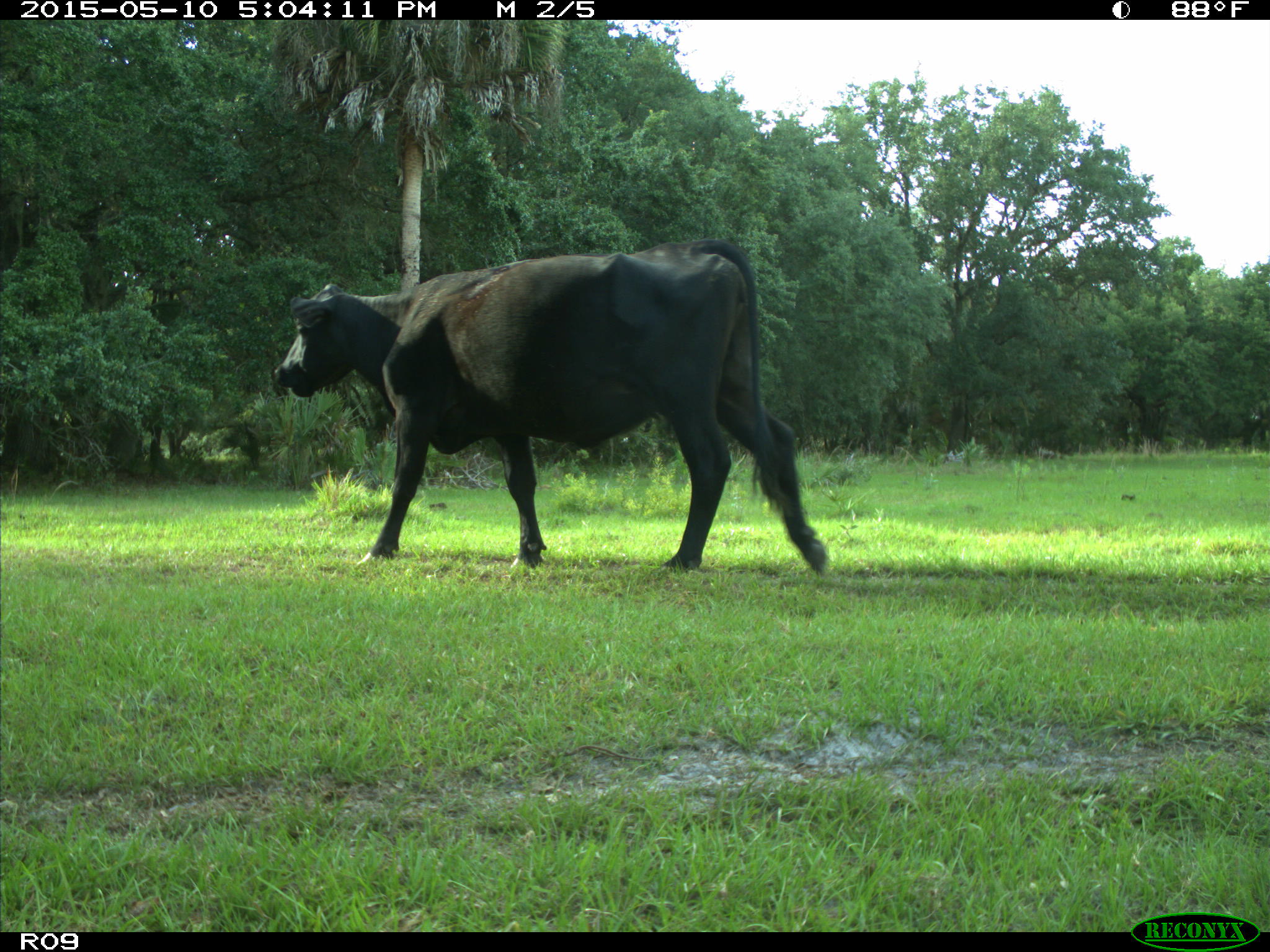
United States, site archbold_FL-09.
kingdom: Animalia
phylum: Chordata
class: Mammalia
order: Artiodactyla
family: Bovidae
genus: Bos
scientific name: Bos taurus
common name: domestic cow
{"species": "Bos taurus (domestic cow)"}